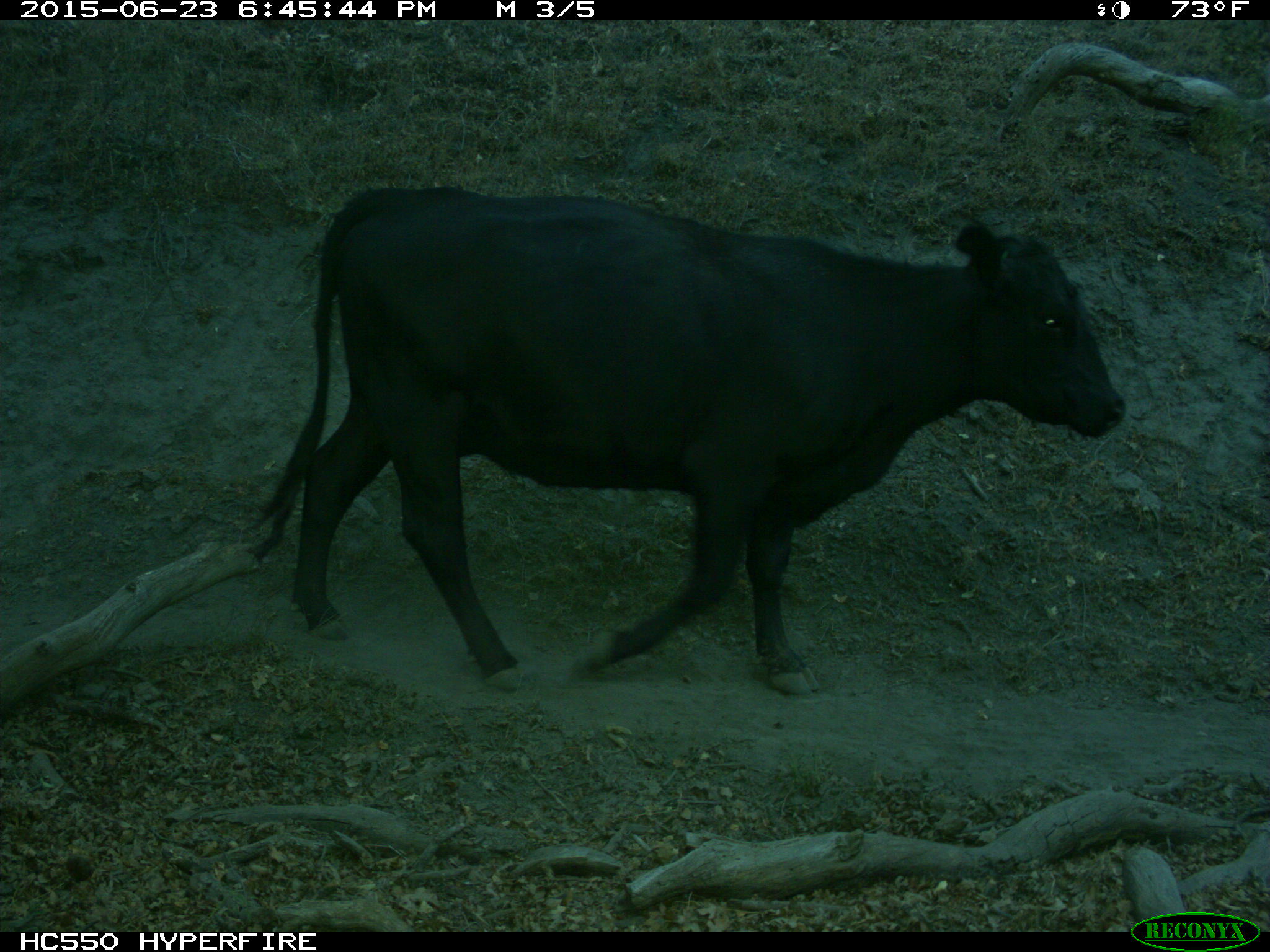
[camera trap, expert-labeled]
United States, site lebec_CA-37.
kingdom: Animalia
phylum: Chordata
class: Mammalia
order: Artiodactyla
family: Bovidae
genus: Bos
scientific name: Bos taurus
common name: domestic cow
Bos taurus (domestic cow).